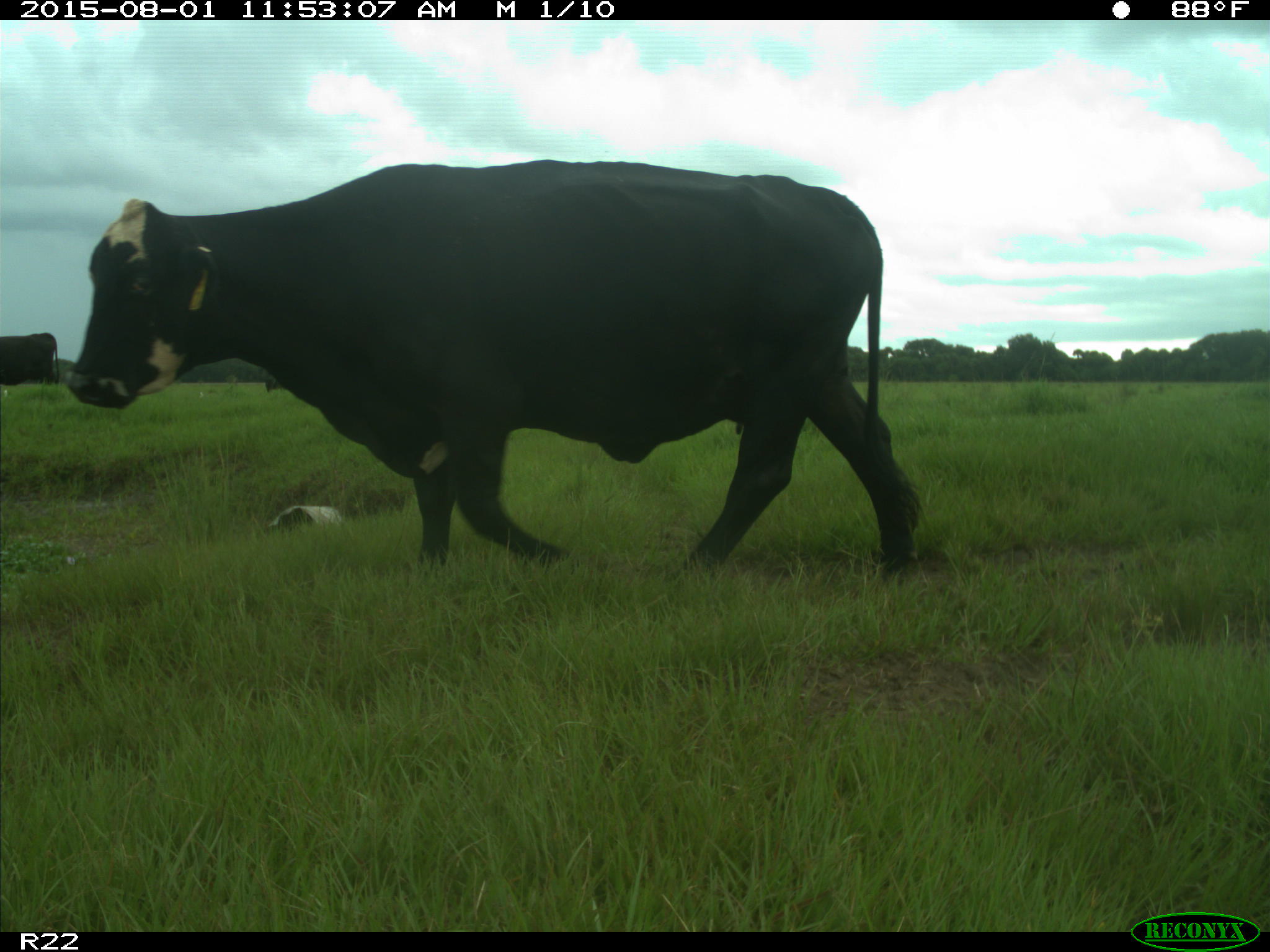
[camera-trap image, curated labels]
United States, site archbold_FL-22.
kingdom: Animalia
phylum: Chordata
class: Mammalia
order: Artiodactyla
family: Bovidae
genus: Bos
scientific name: Bos taurus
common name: domestic cow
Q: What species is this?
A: Bos taurus (domestic cow).